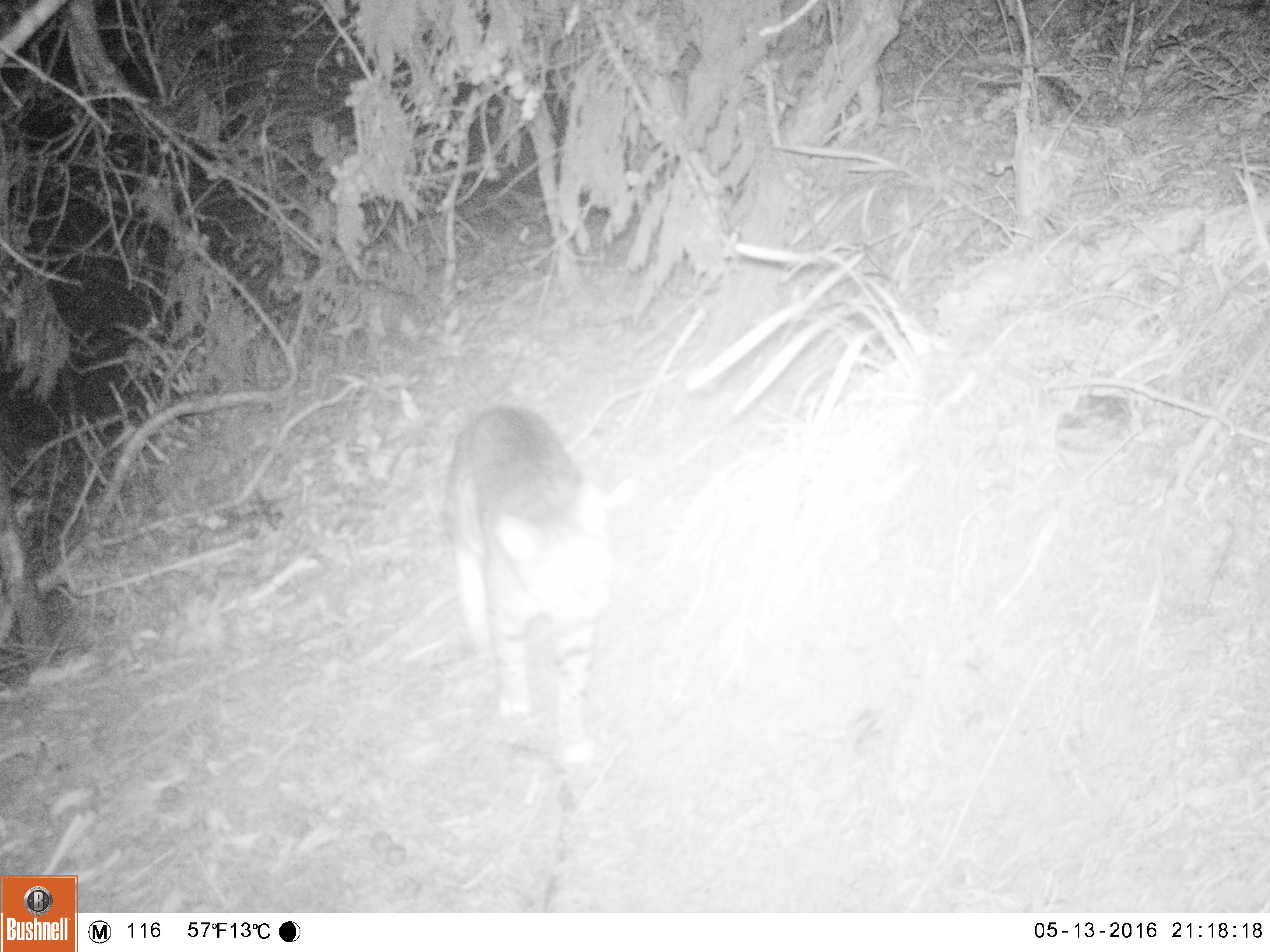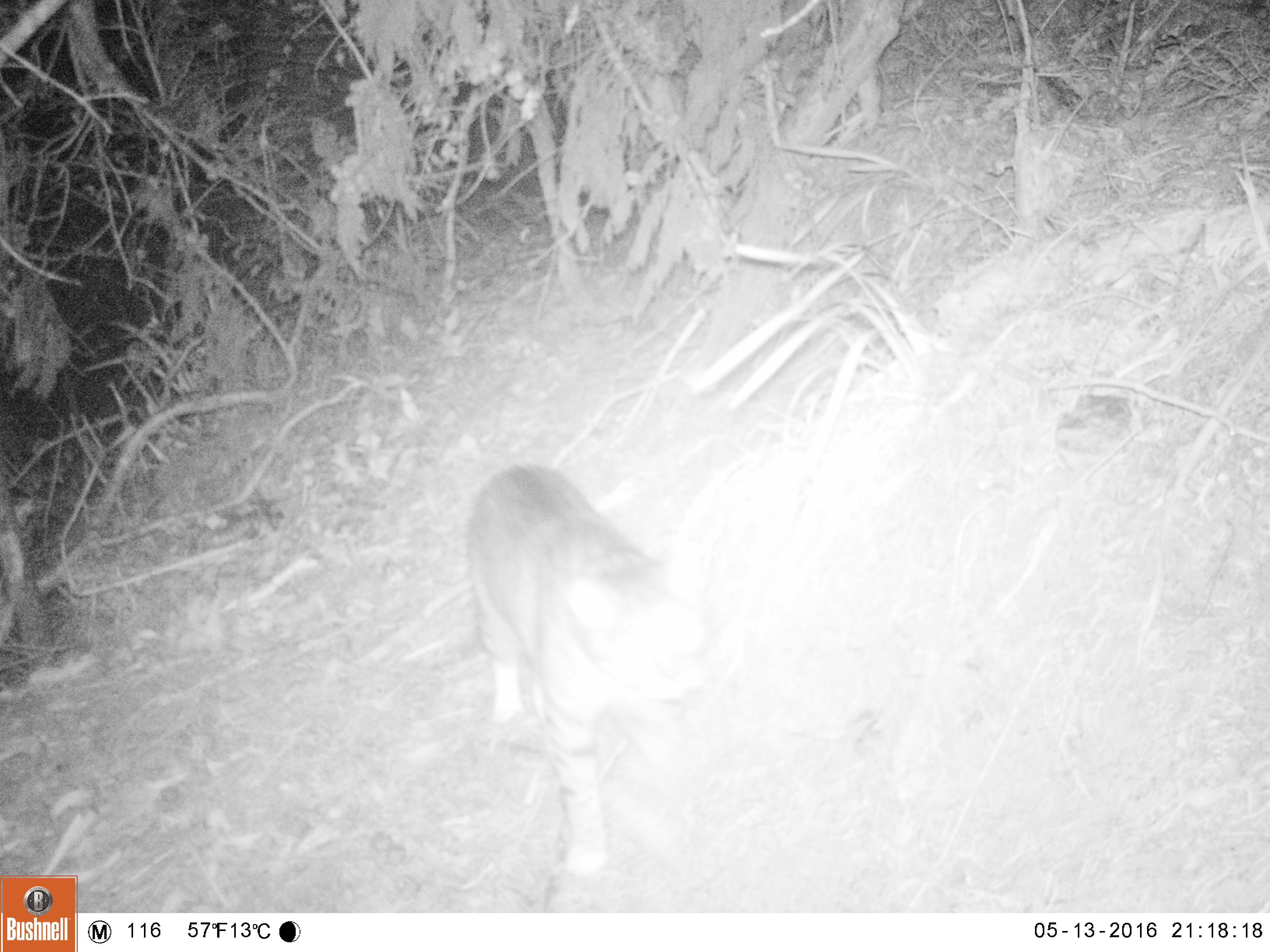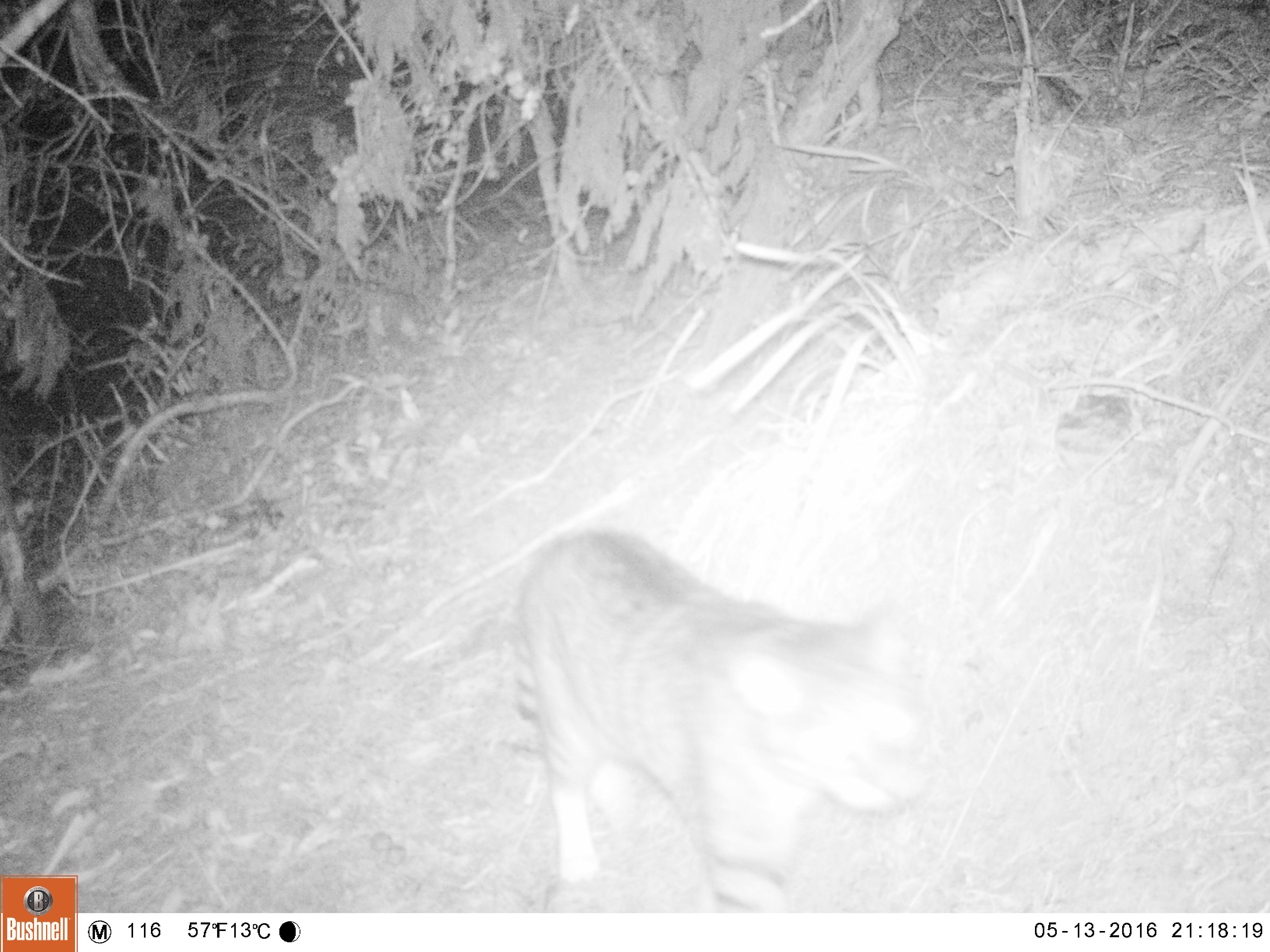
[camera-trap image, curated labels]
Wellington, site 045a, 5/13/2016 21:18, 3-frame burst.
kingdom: Animalia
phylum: Chordata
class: Mammalia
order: Carnivora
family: Felidae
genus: Felis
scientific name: Felis catus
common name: cat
Cat (Felis catus).